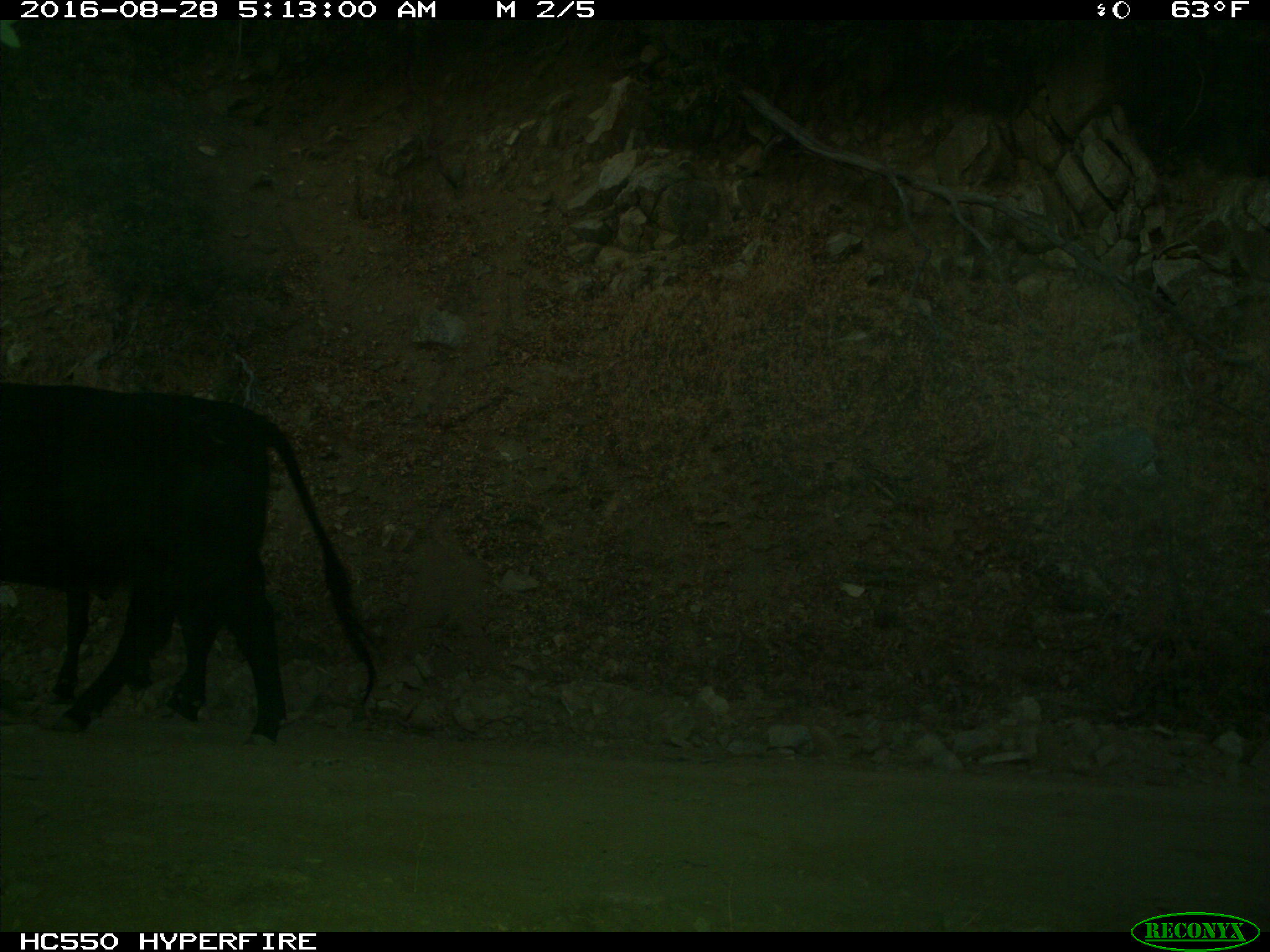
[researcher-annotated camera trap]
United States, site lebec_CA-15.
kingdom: Animalia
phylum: Chordata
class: Mammalia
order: Artiodactyla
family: Bovidae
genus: Bos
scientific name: Bos taurus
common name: domestic cow